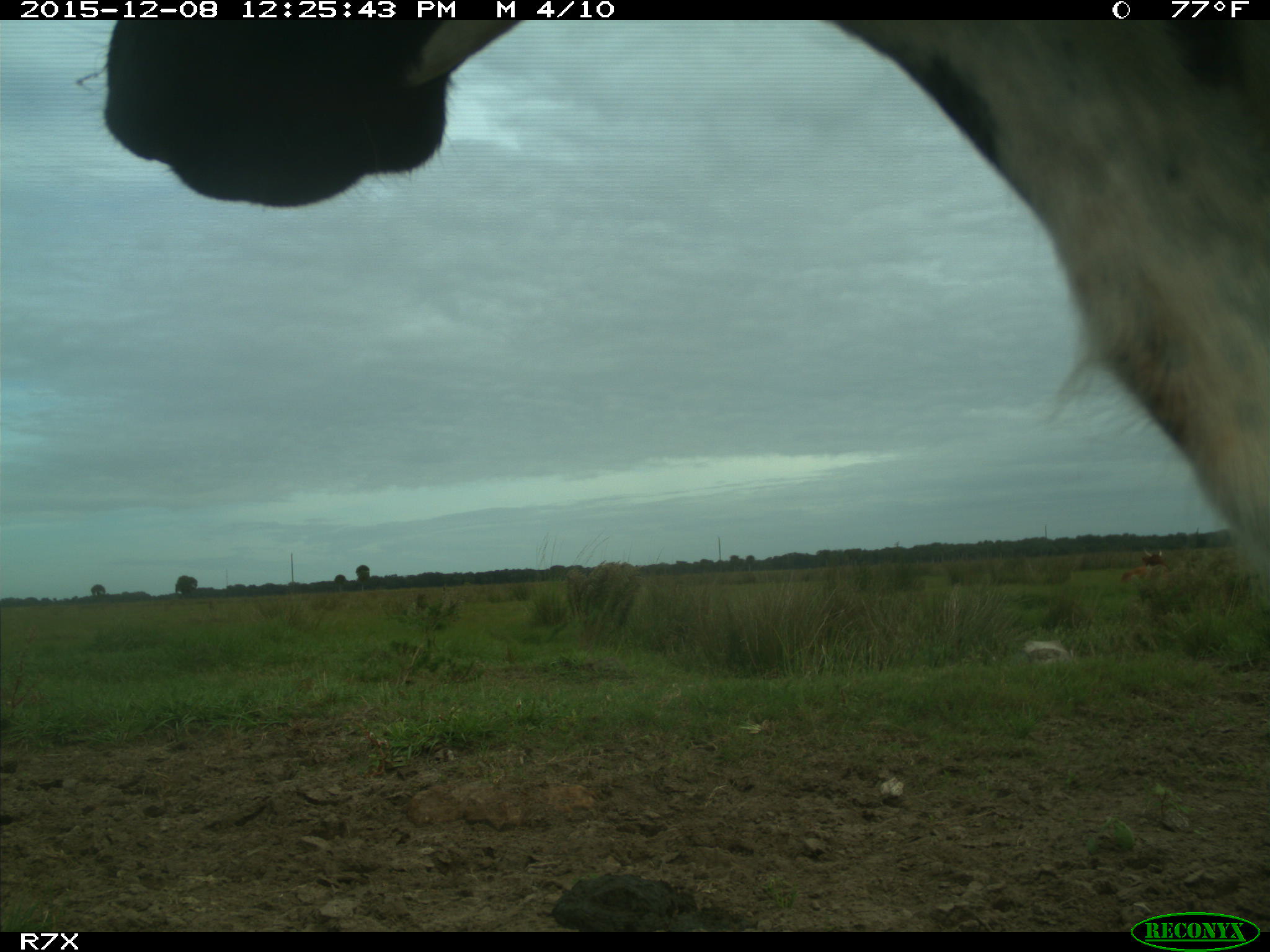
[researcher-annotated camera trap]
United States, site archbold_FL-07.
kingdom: Animalia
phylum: Chordata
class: Mammalia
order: Artiodactyla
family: Bovidae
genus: Bos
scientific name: Bos taurus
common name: domestic cow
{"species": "Bos taurus (domestic cow)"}